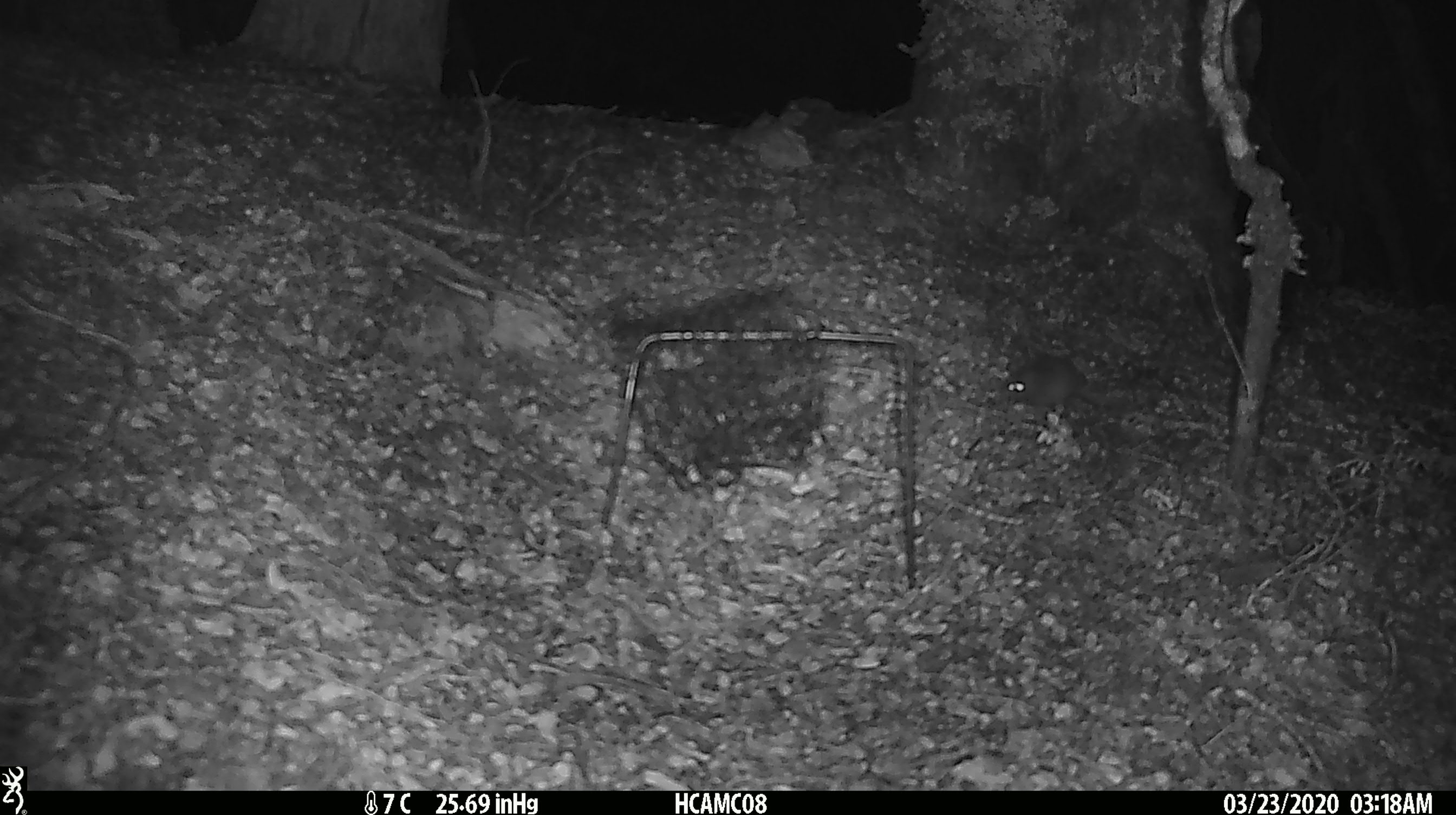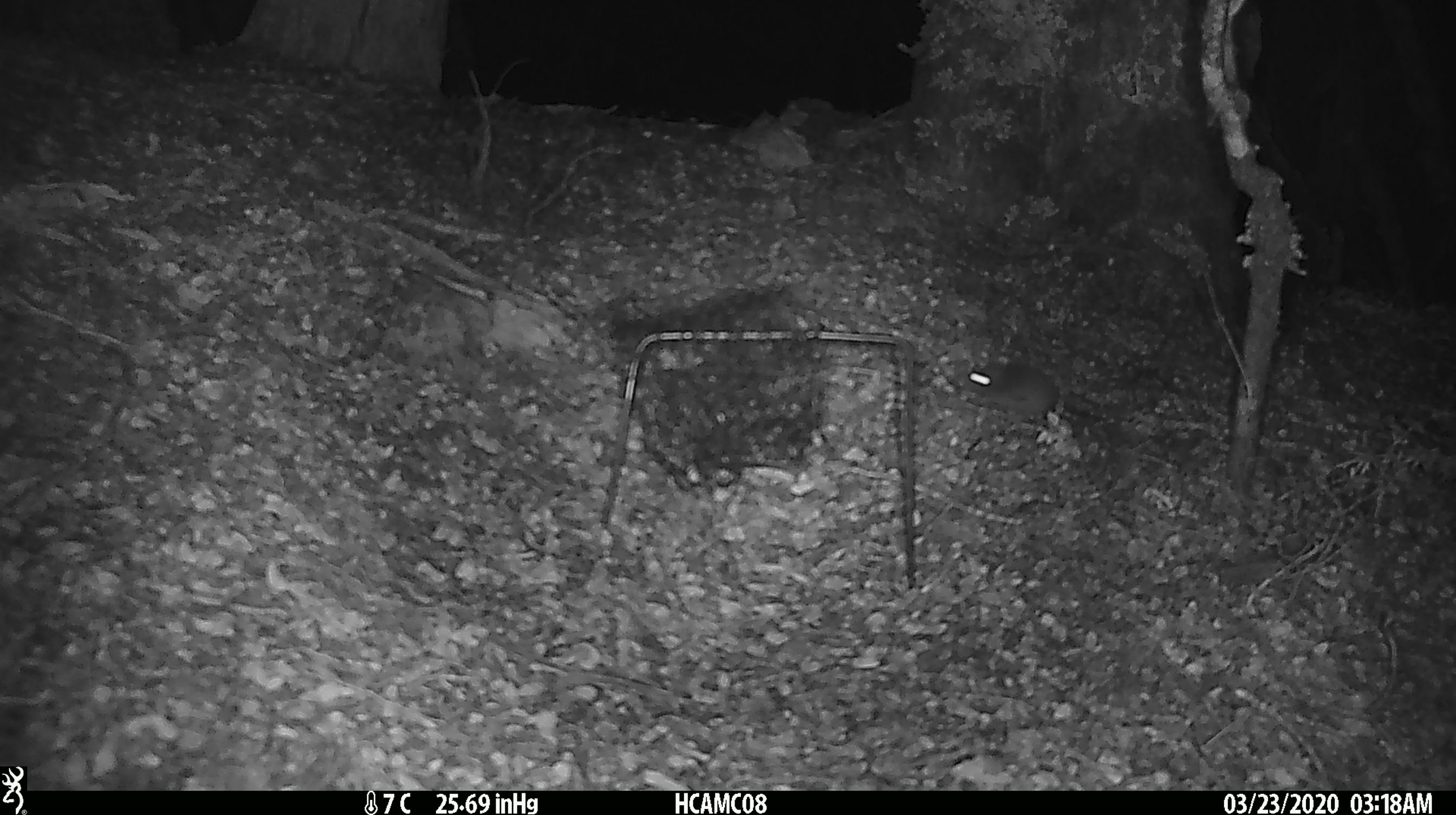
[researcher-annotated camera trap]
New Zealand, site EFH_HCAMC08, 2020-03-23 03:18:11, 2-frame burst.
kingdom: Animalia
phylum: Chordata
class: Mammalia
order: Rodentia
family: Muridae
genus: Mus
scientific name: Mus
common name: mouse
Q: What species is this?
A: Mouse (Mus).